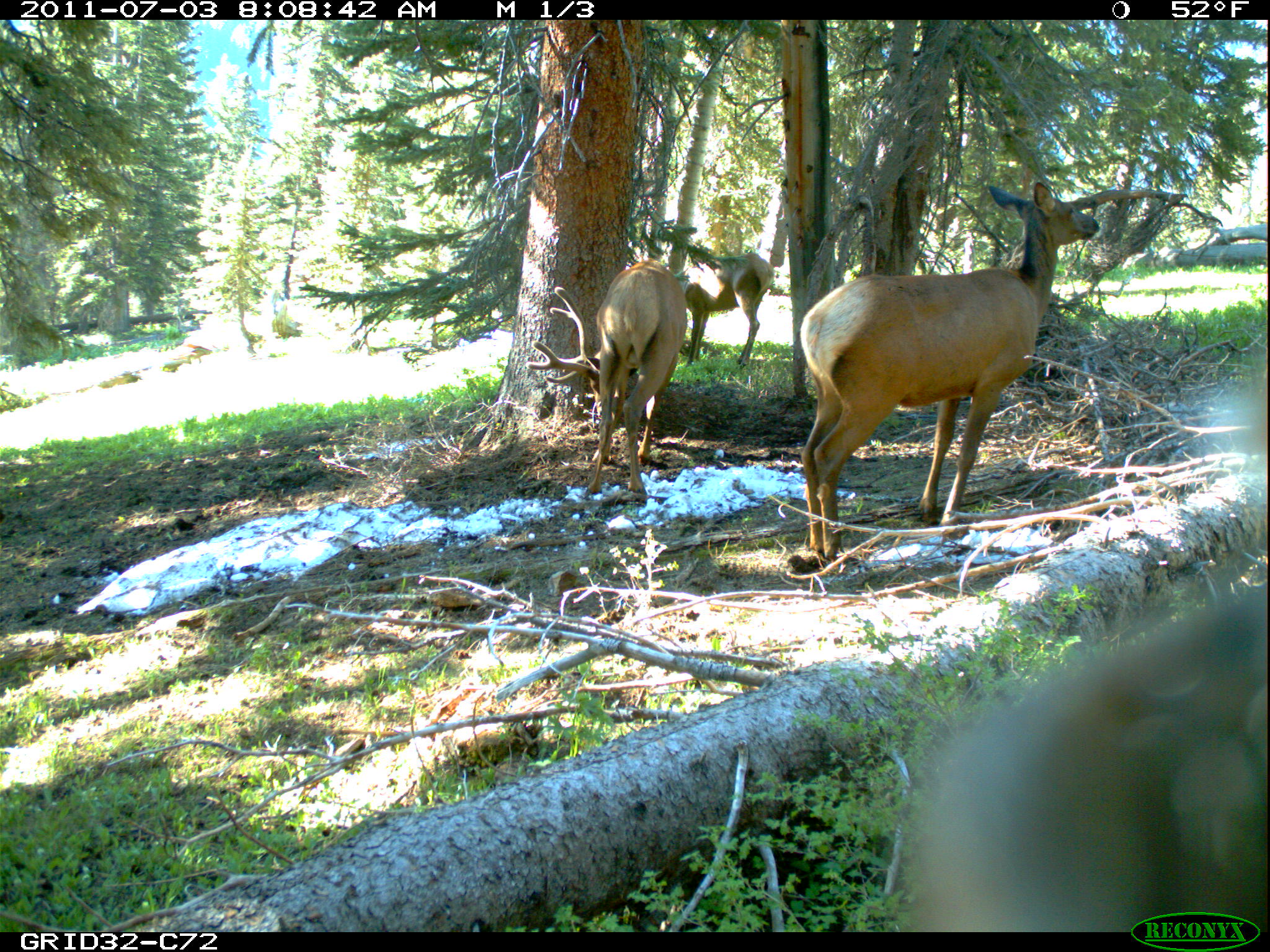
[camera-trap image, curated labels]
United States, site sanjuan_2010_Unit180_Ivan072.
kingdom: Animalia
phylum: Chordata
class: Mammalia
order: Artiodactyla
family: Cervidae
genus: Cervus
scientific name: Cervus elaphus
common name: red deer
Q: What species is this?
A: Cervus elaphus (red deer).